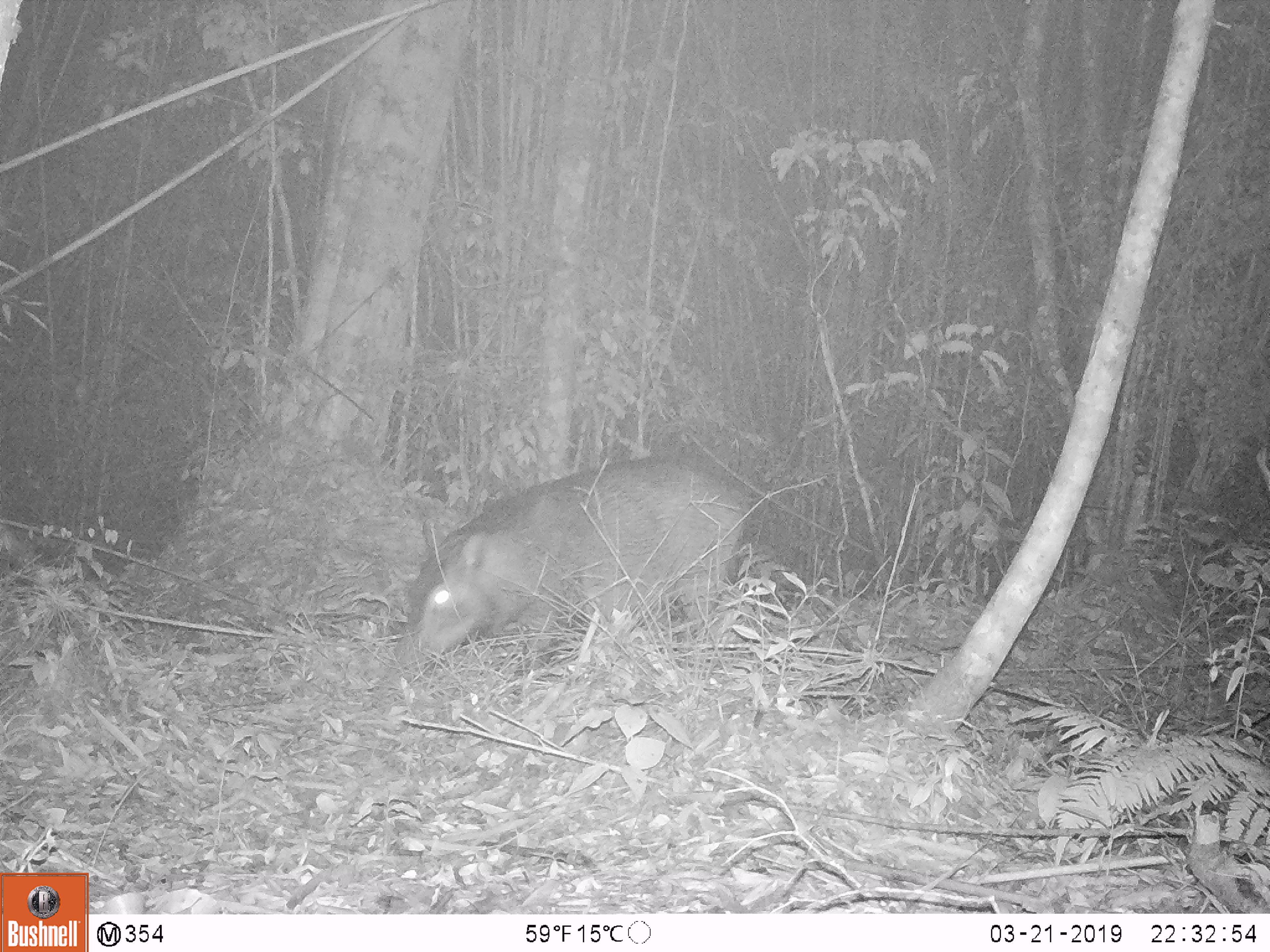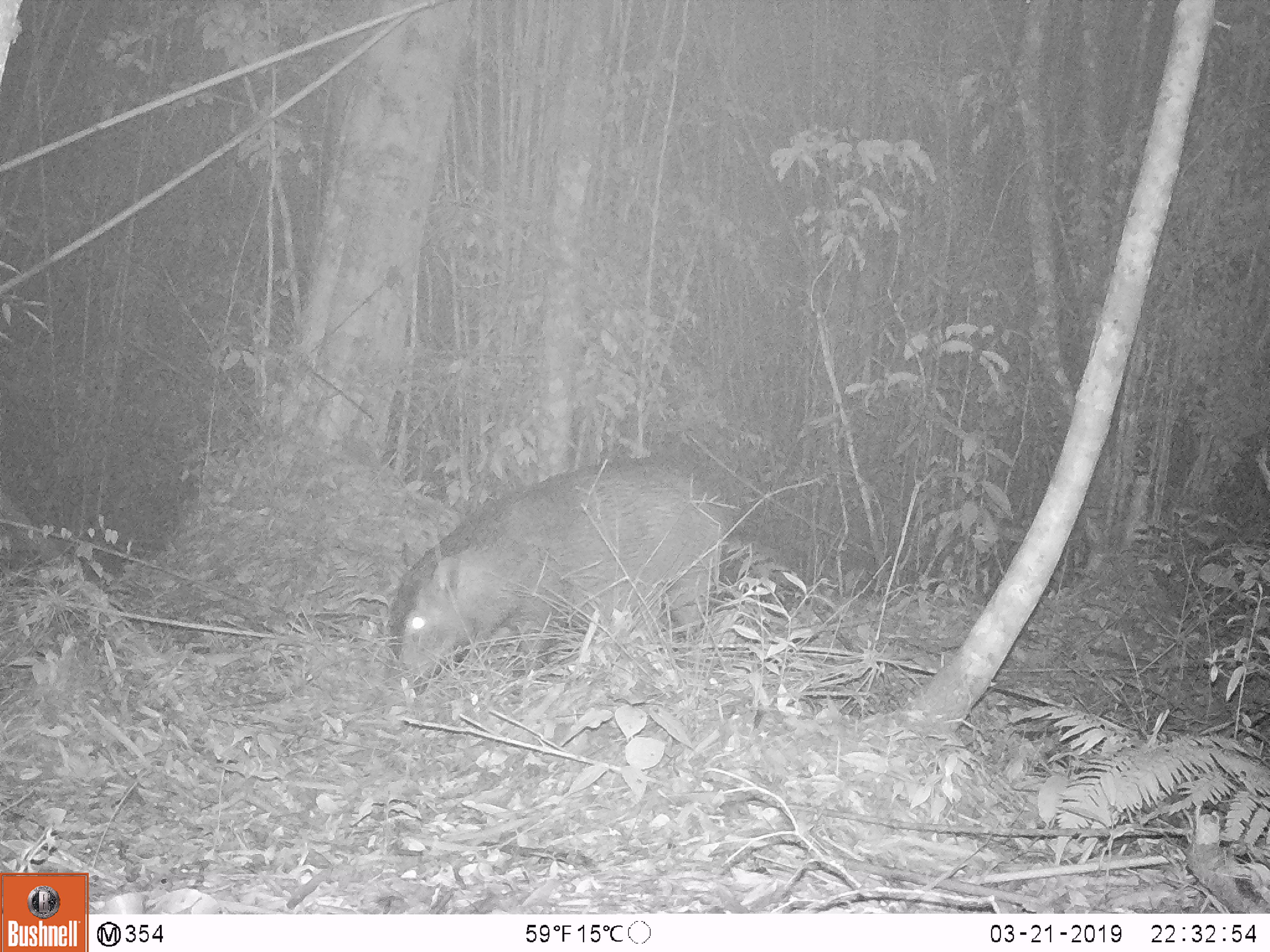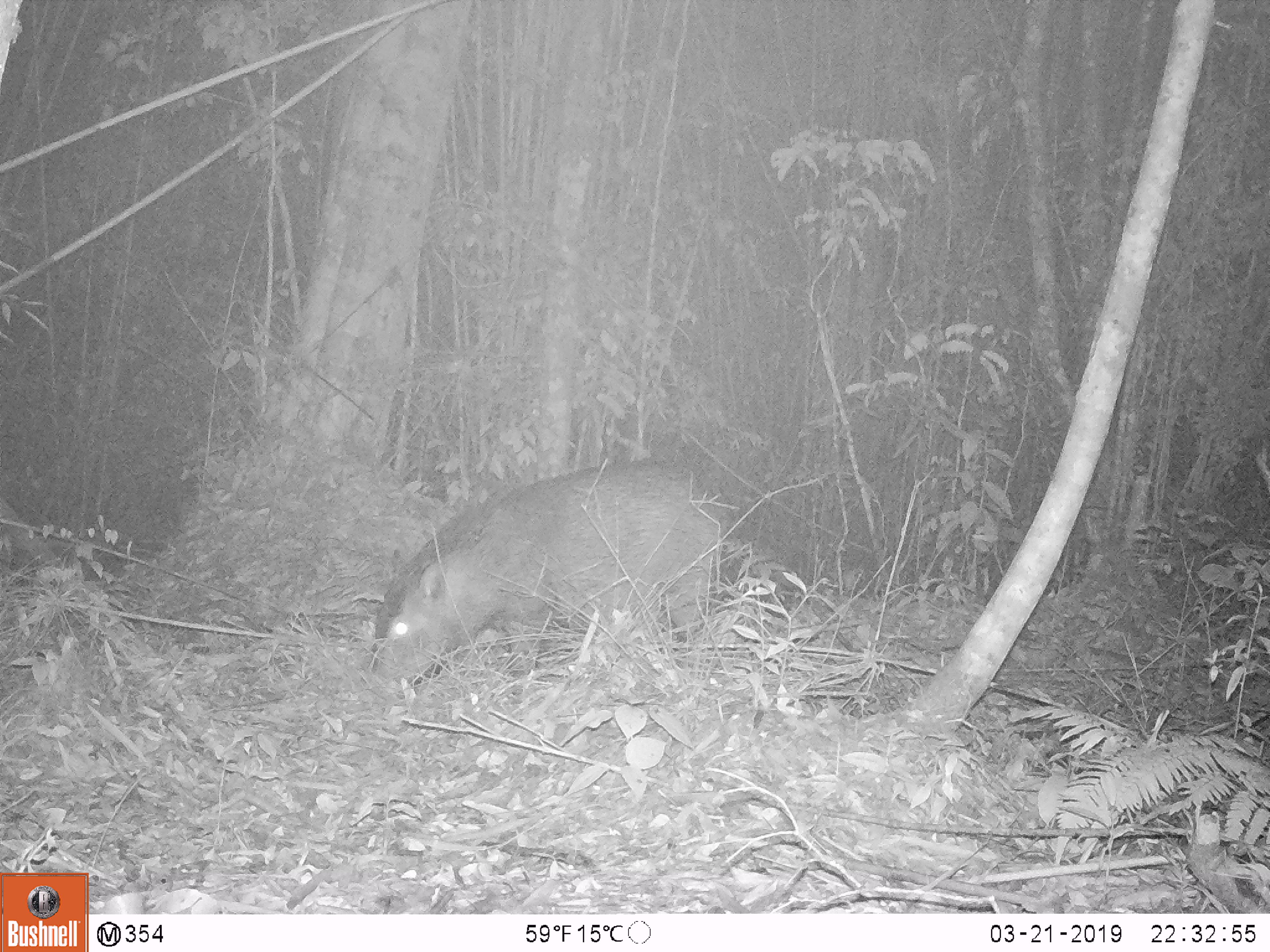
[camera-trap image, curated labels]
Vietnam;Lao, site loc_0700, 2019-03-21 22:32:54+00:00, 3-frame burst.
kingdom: Animalia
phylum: Chordata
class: Mammalia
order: Artiodactyla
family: Suidae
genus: Sus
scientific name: Sus scrofa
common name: eurasian wild pig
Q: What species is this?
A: Eurasian wild pig (Sus scrofa).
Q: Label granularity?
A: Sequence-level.